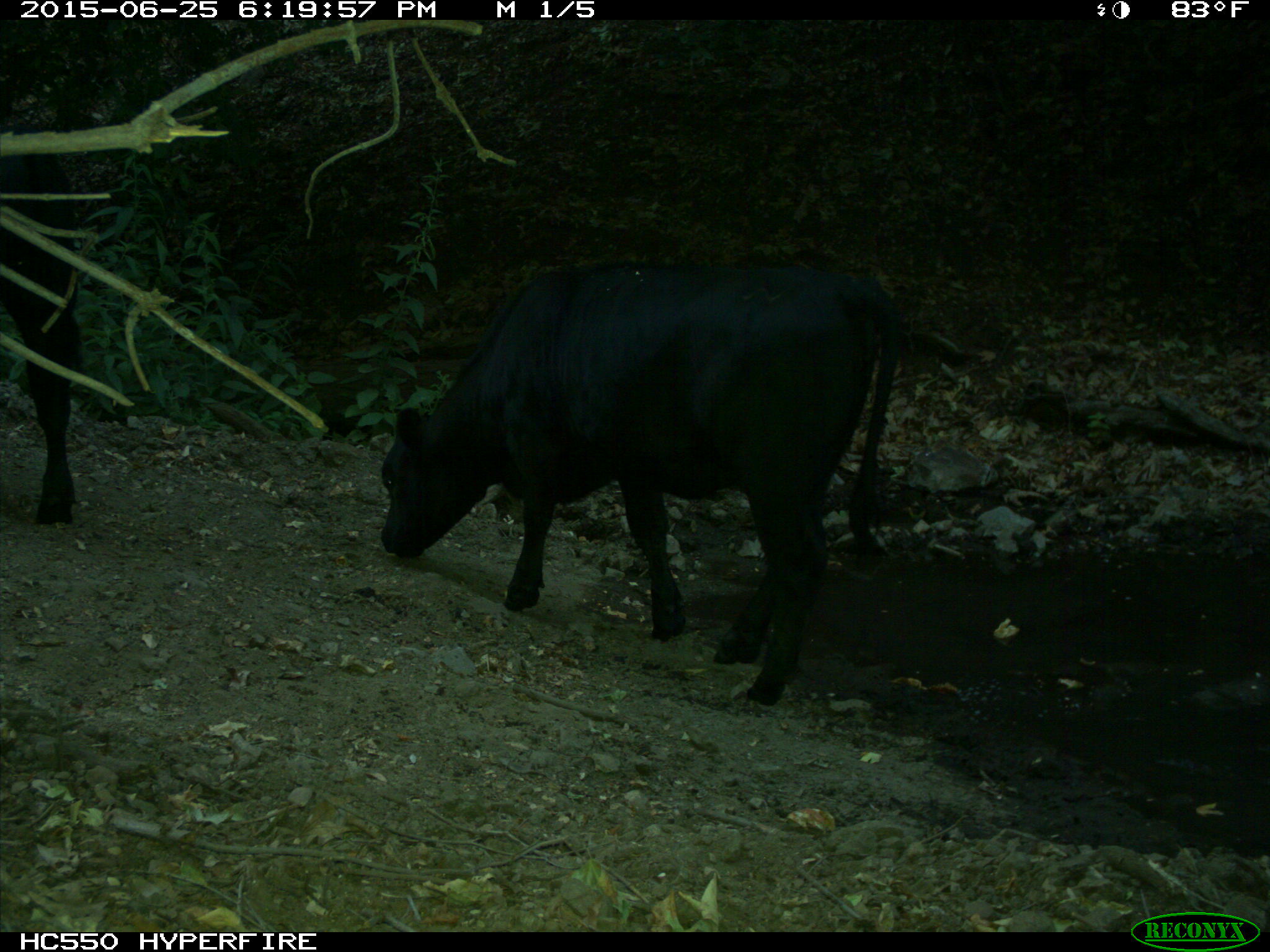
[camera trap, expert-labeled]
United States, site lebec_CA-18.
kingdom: Animalia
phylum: Chordata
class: Mammalia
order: Artiodactyla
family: Bovidae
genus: Bos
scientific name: Bos taurus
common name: domestic cow